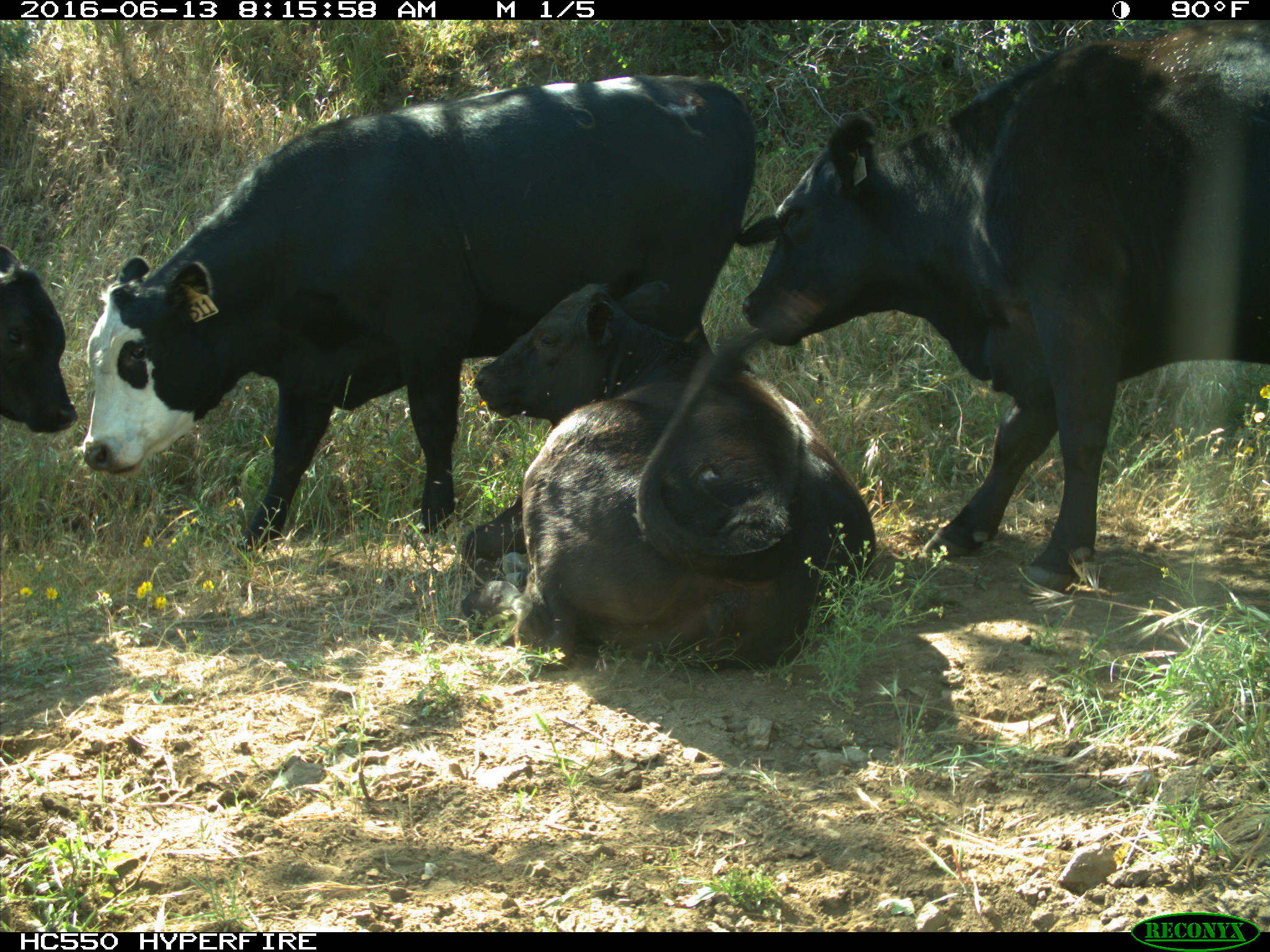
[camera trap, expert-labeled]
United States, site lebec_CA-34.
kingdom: Animalia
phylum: Chordata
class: Mammalia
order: Artiodactyla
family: Bovidae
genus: Bos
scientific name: Bos taurus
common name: domestic cow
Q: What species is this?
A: Bos taurus (domestic cow).